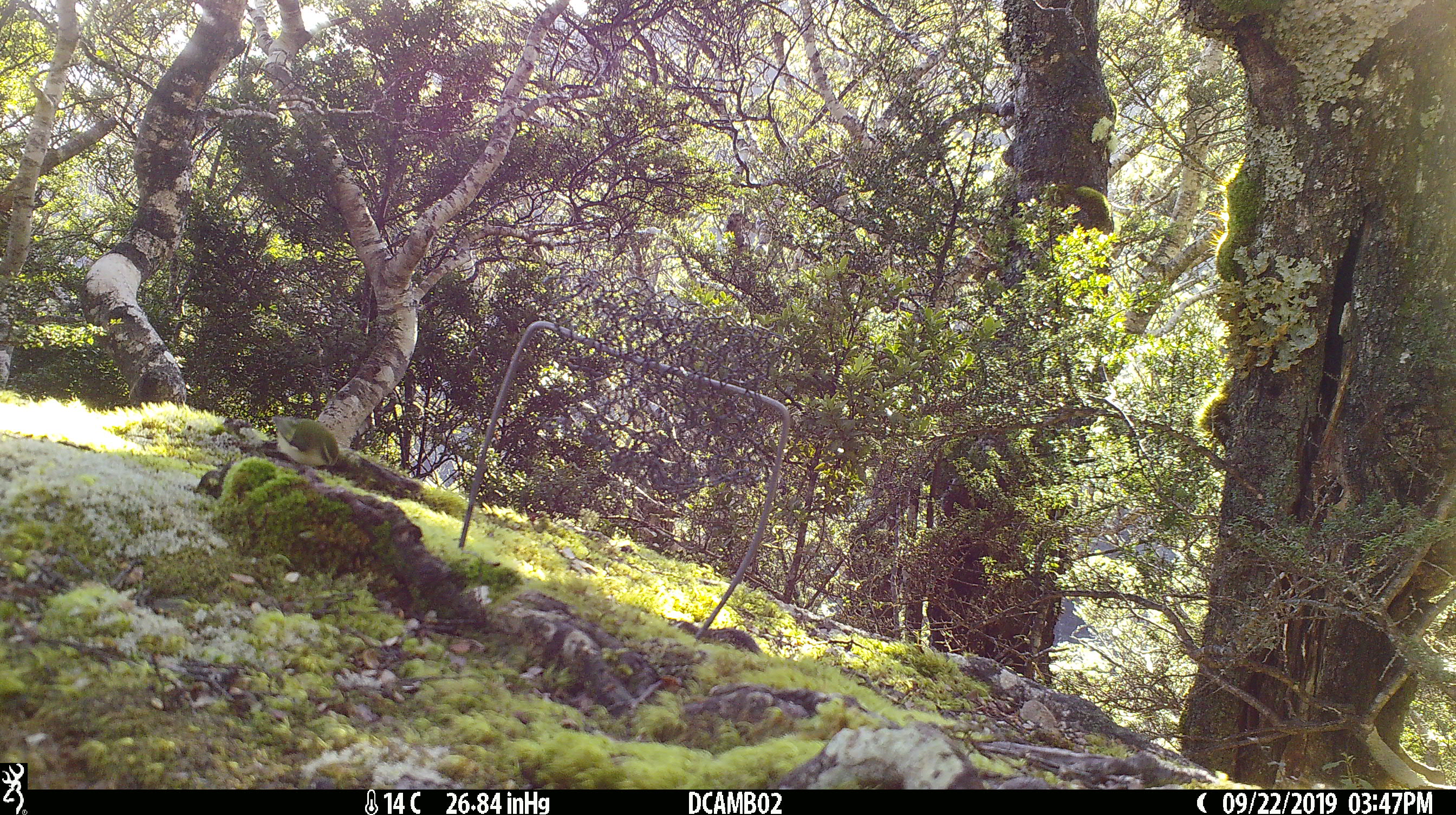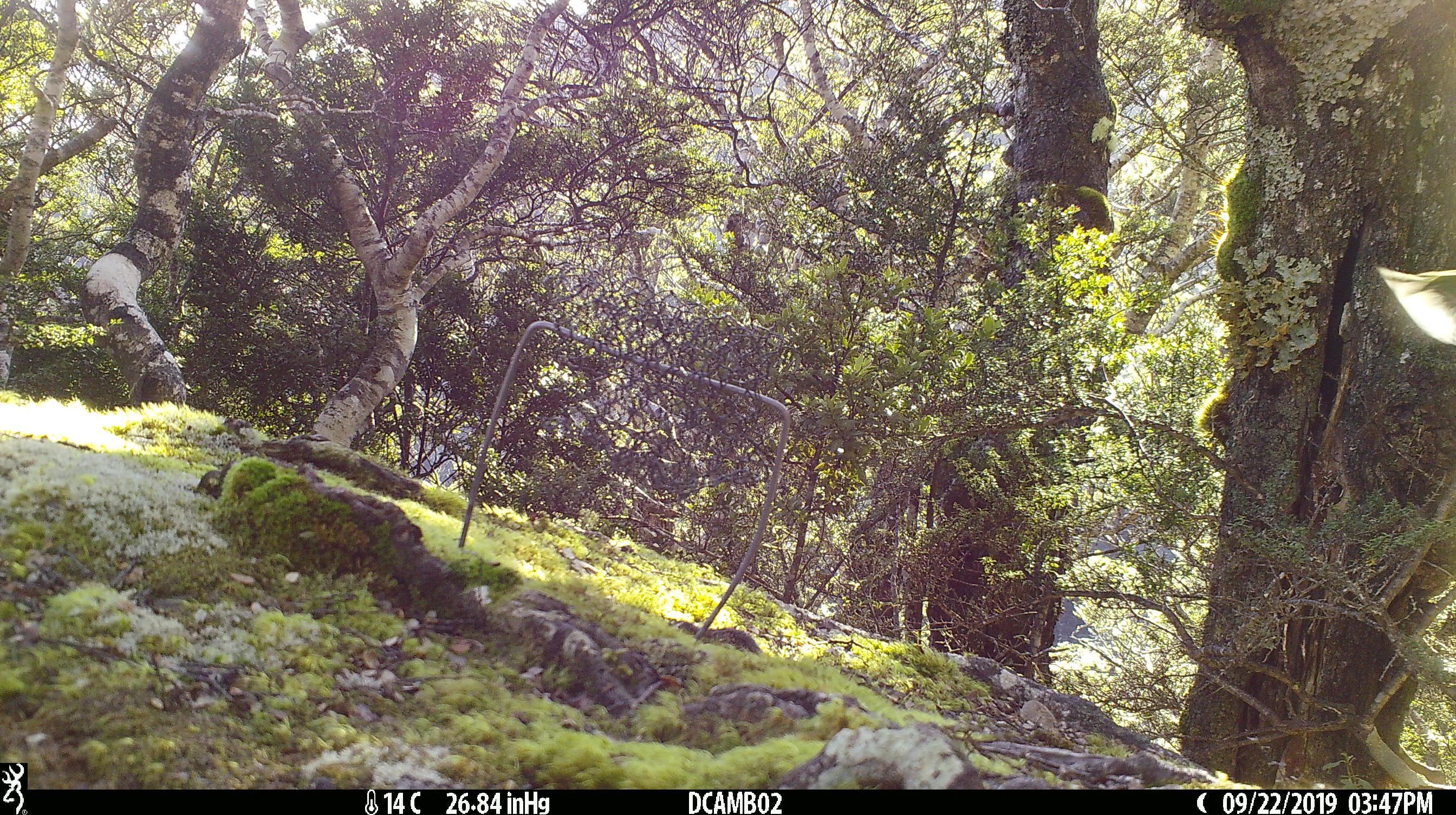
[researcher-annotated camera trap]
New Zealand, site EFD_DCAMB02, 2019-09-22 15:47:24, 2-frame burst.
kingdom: Animalia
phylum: Chordata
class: Aves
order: Passeriformes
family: Acanthisittidae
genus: Acanthisitta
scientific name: Acanthisitta chloris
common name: rifleman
Rifleman (Acanthisitta chloris).